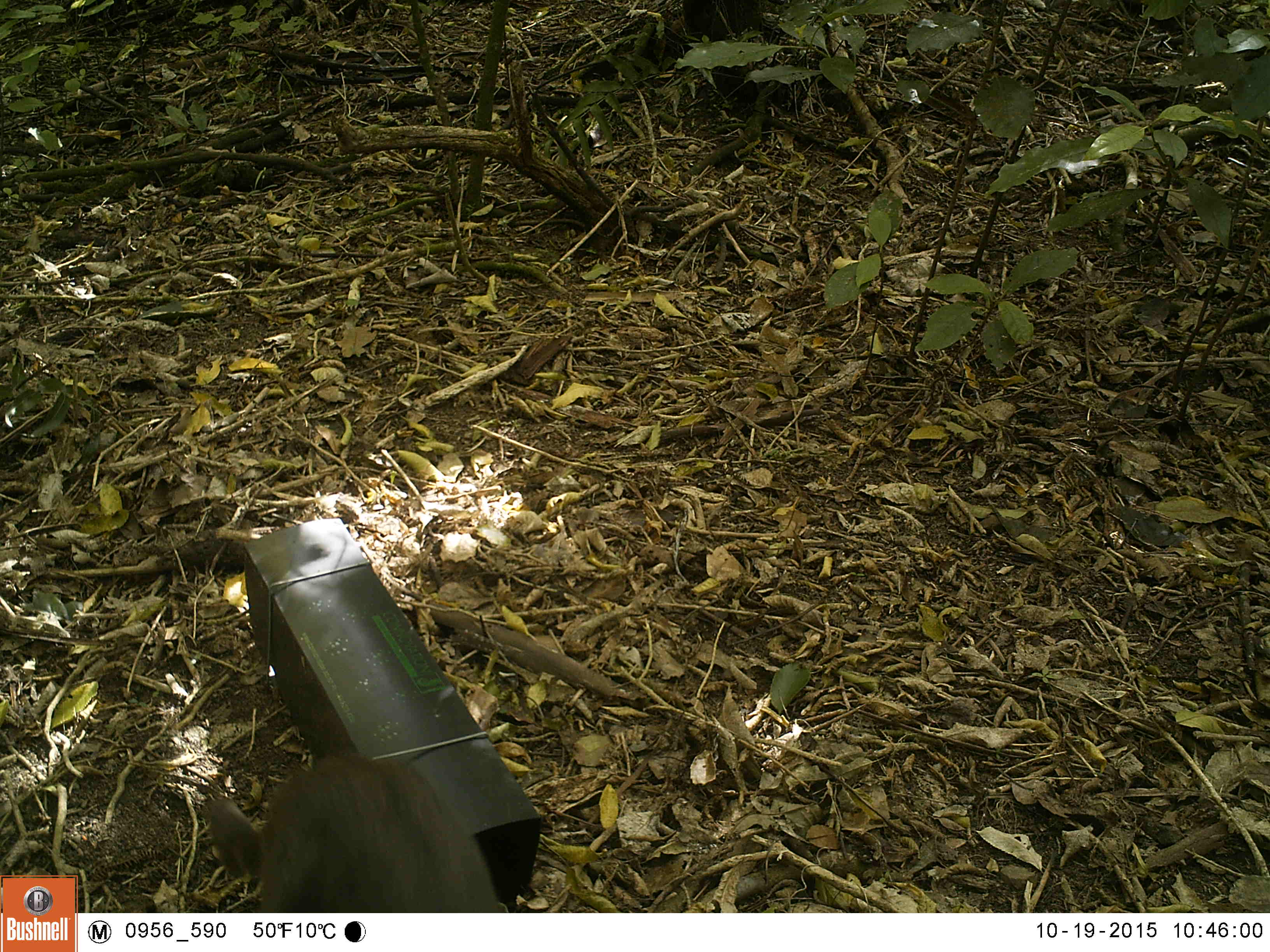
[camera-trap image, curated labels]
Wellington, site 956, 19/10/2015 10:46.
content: unidentified animal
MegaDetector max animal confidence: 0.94